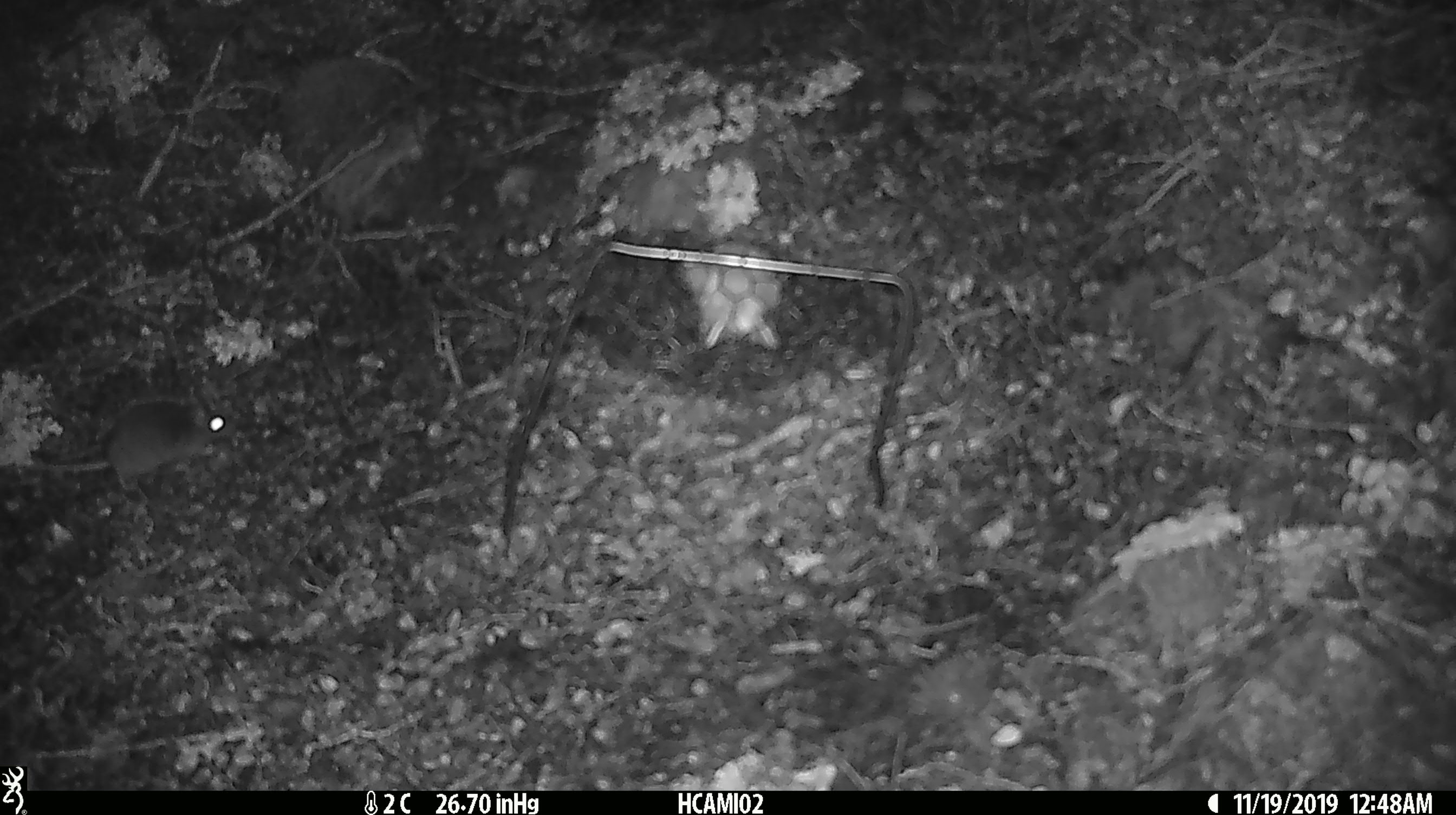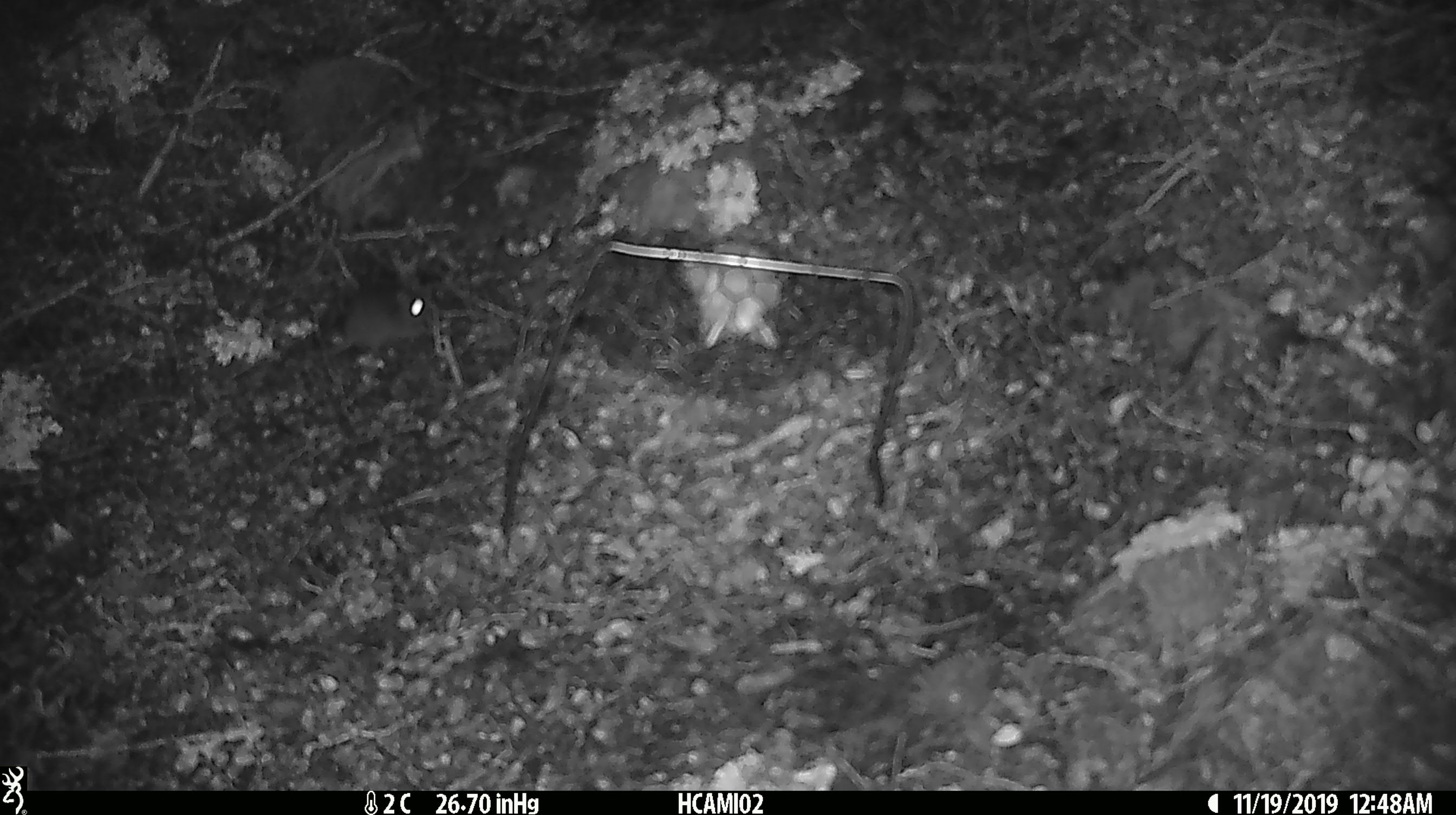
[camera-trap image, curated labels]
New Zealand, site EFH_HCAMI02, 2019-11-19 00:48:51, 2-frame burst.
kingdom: Animalia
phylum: Chordata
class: Mammalia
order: Rodentia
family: Muridae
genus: Mus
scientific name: Mus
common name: mouse